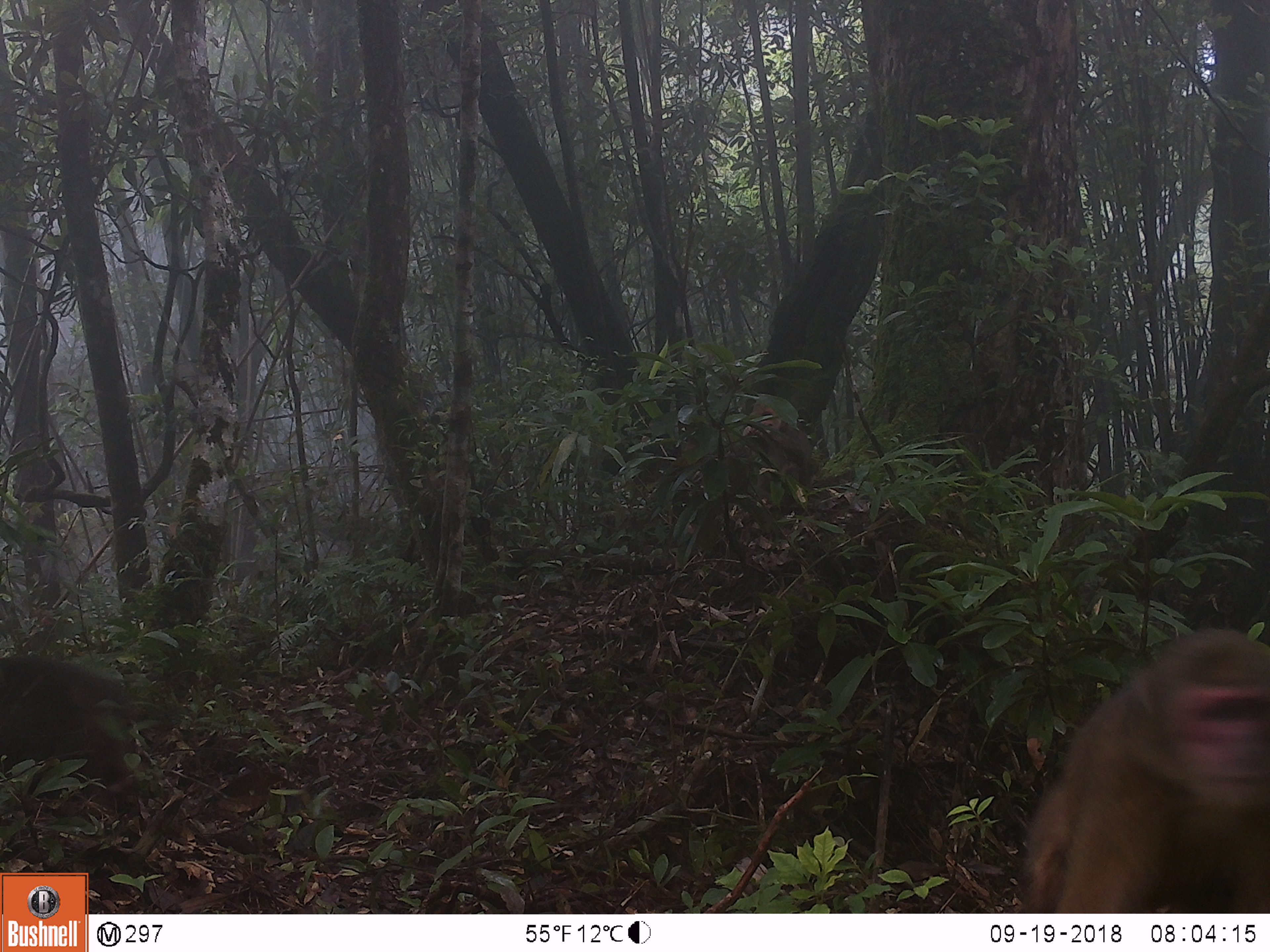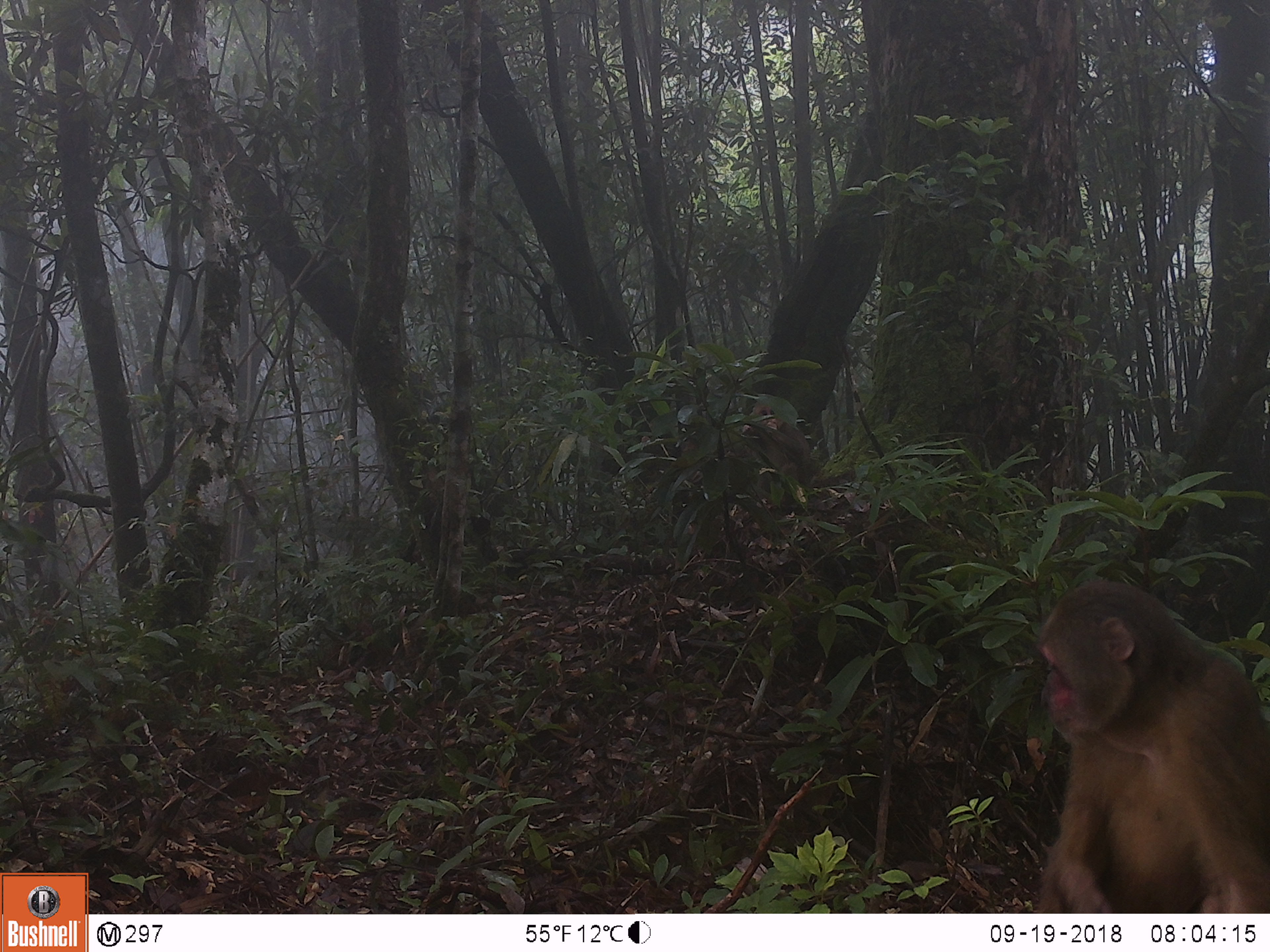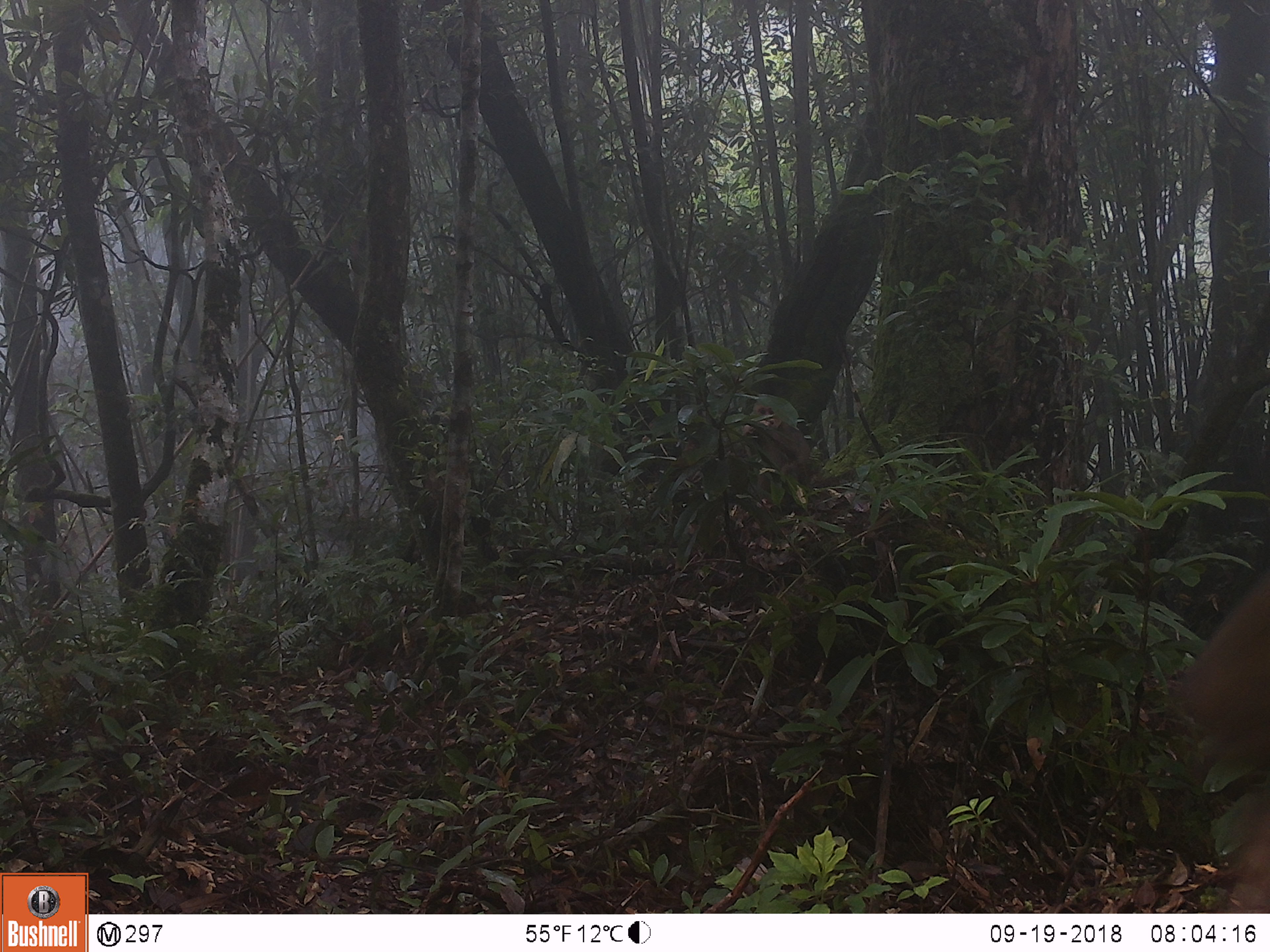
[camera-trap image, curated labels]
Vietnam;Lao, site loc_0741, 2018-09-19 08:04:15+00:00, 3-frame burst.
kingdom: Animalia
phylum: Chordata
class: Mammalia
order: Primates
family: Cercopithecidae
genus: Macaca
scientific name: Macaca arctoides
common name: stump-tailed macaque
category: stump tailed macaque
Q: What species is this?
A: Stump tailed macaque (stump-tailed macaque) (Macaca arctoides).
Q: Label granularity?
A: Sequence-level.